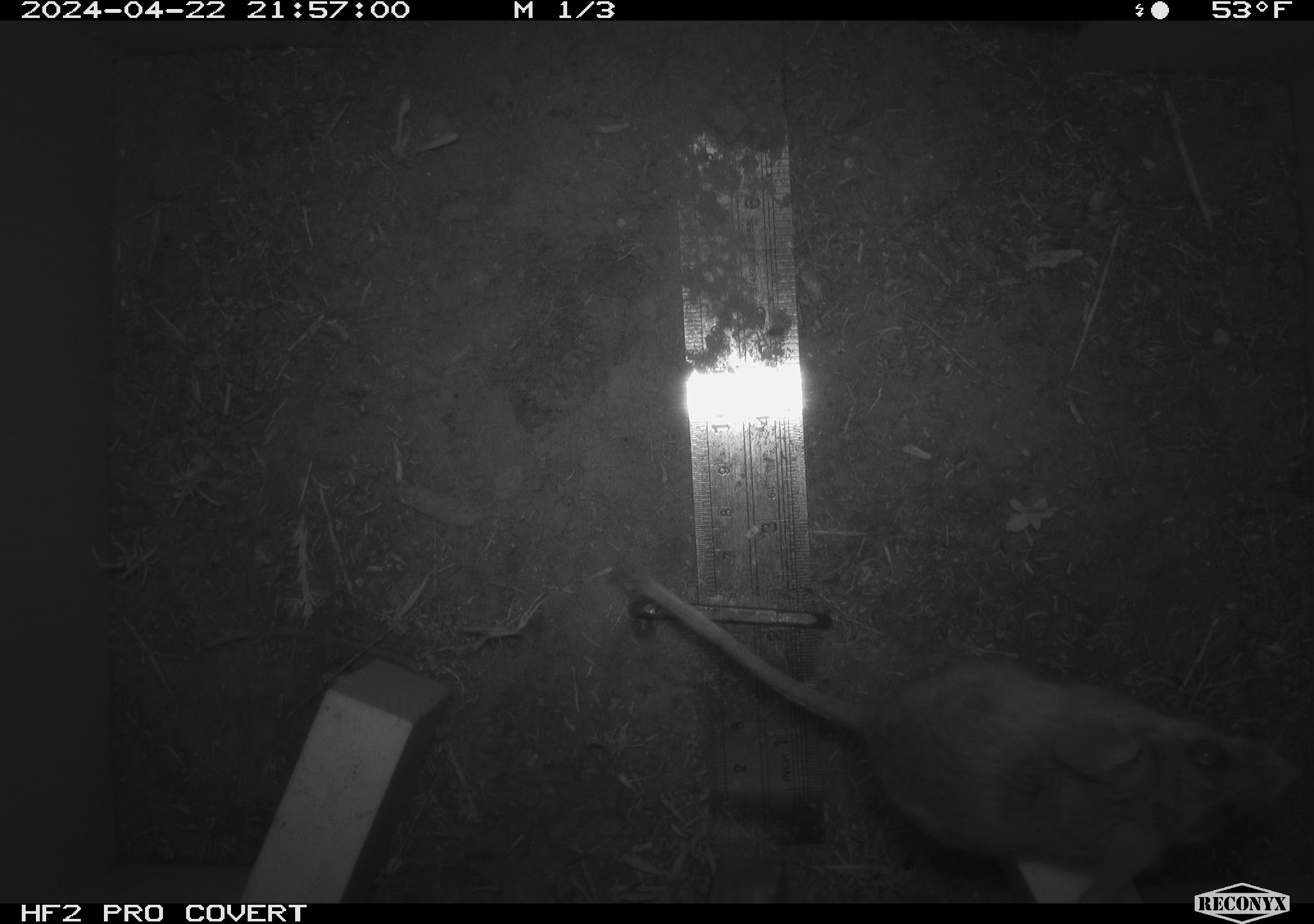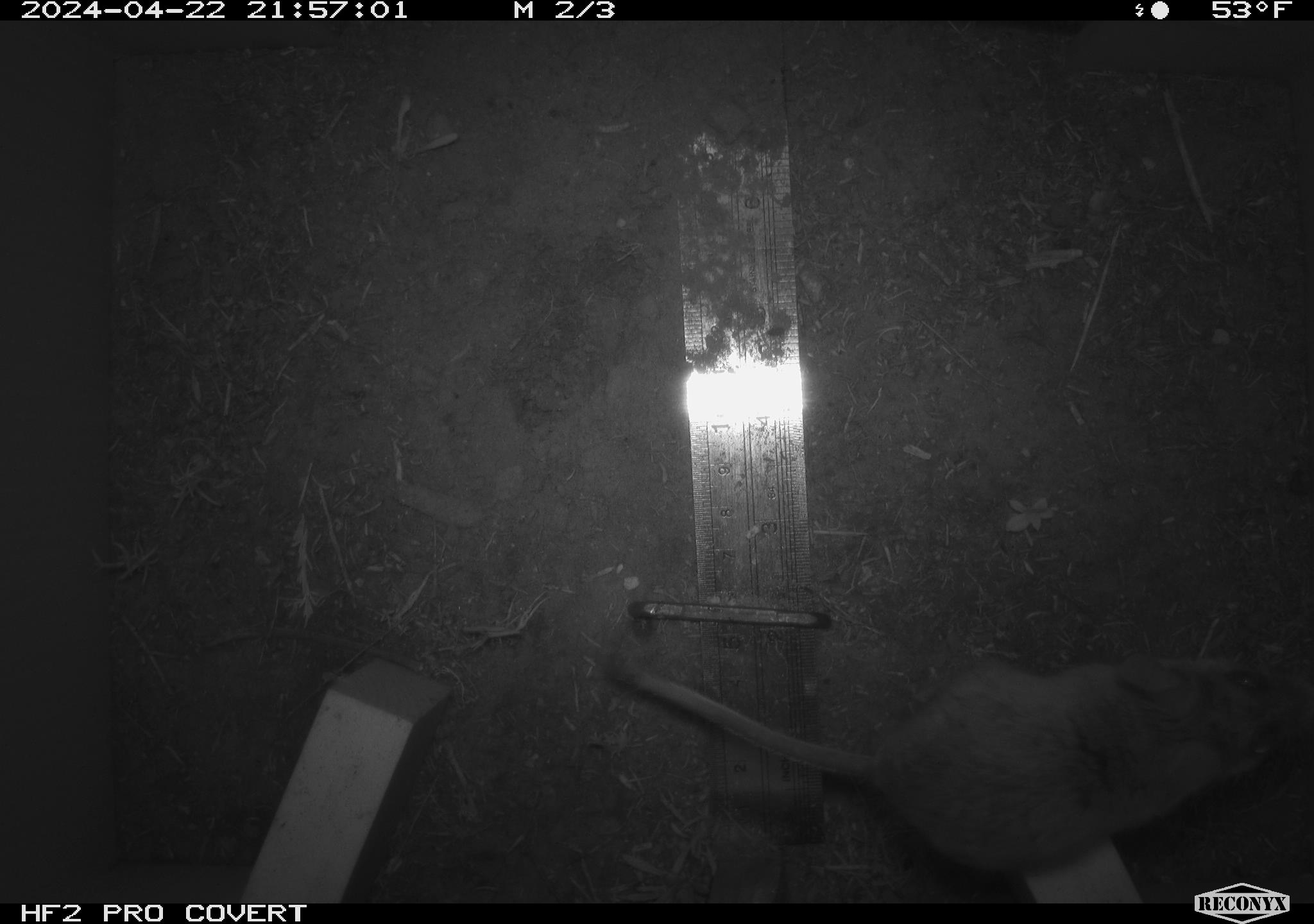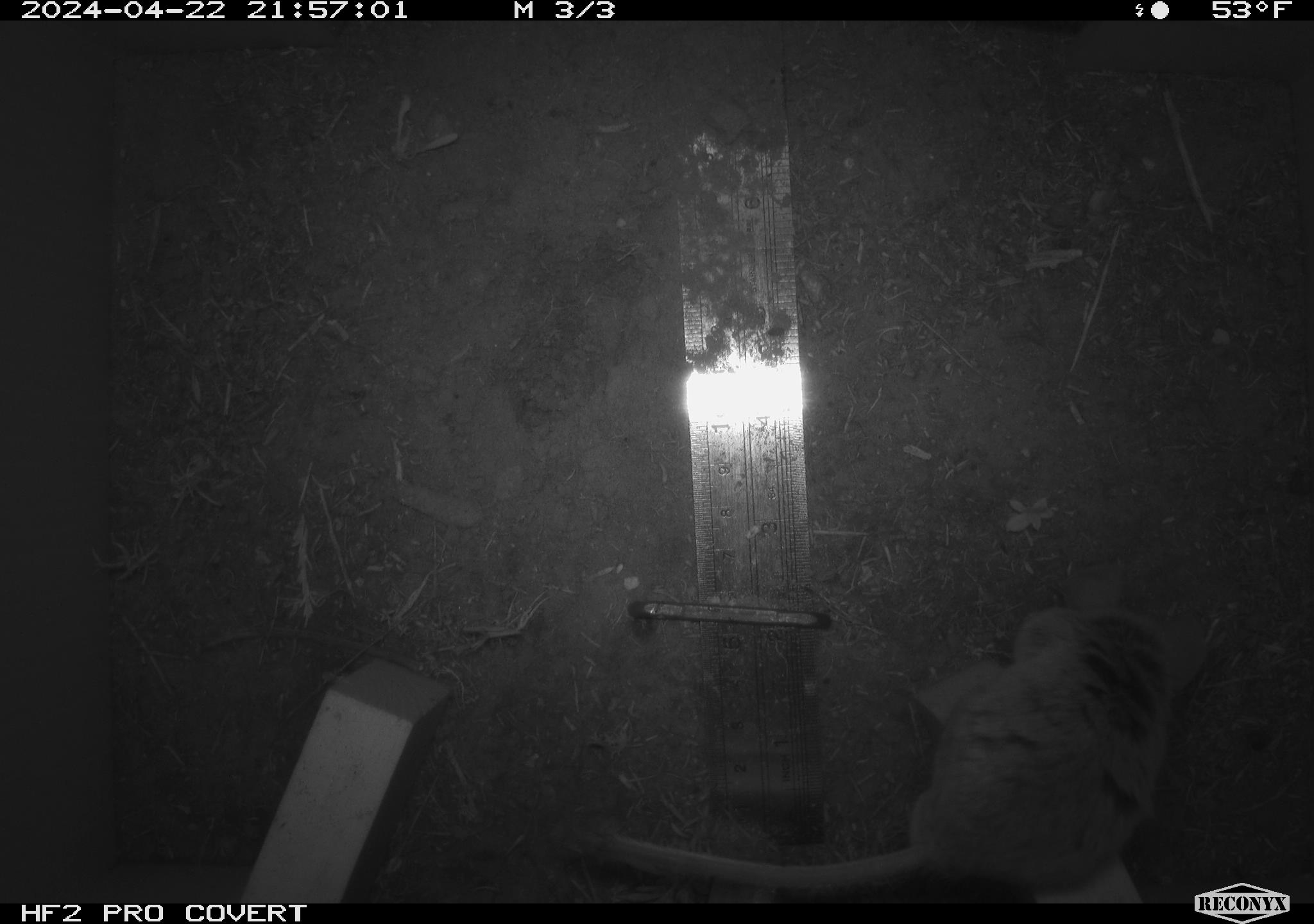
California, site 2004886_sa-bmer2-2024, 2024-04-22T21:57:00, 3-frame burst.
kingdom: Animalia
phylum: Chordata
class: Mammalia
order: Rodentia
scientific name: Rodentia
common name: woodrat or rat or mouse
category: woodrat or rat or mouse species